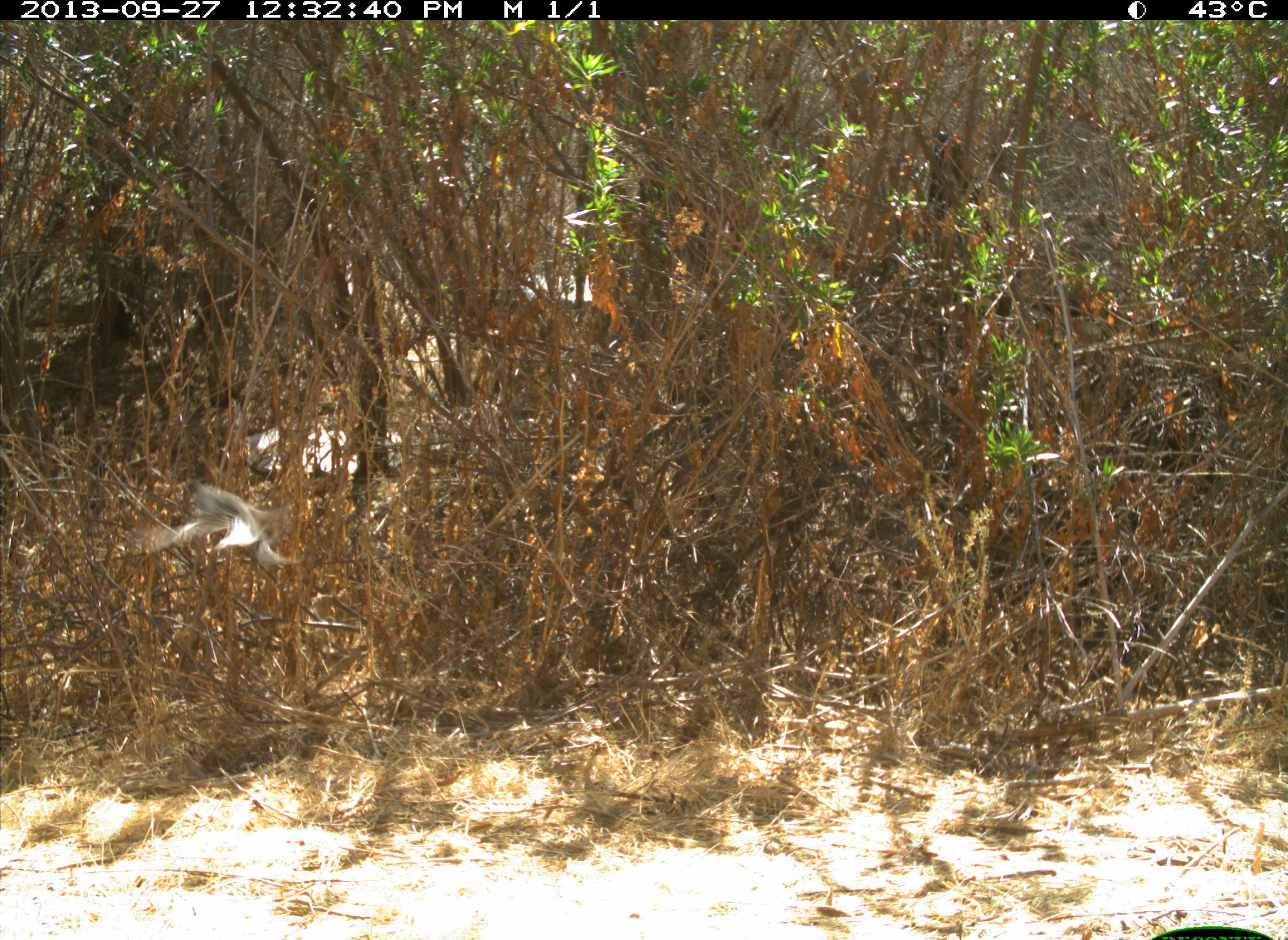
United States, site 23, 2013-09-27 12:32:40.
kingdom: Animalia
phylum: Chordata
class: Aves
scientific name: Aves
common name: bird